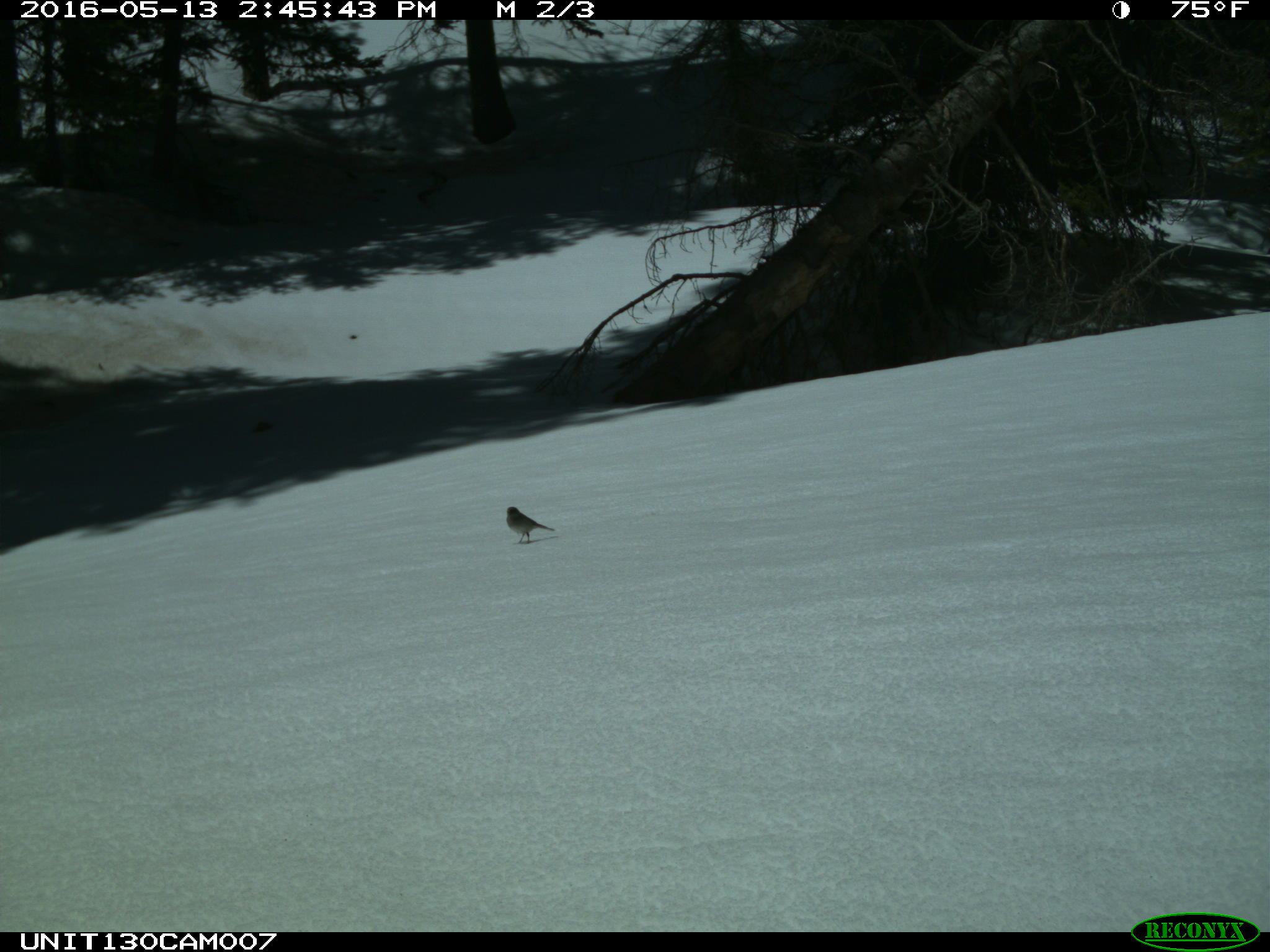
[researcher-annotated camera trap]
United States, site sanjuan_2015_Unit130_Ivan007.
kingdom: Animalia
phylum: Chordata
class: Aves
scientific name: Aves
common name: birds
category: unidentified bird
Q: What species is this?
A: Unidentified bird (birds) (Aves).